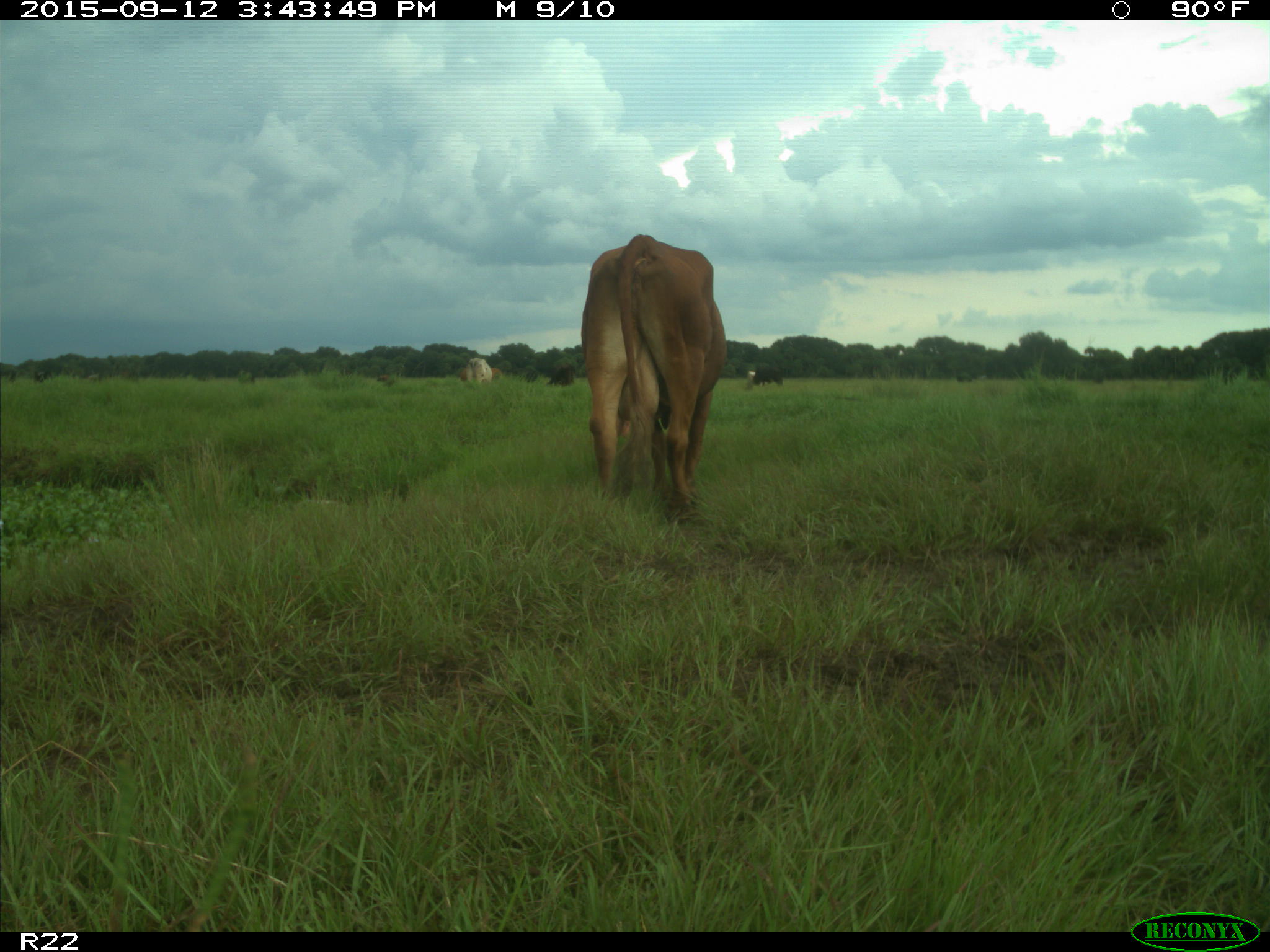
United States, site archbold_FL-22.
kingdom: Animalia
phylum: Chordata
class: Mammalia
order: Artiodactyla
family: Bovidae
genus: Bos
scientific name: Bos taurus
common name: domestic cow